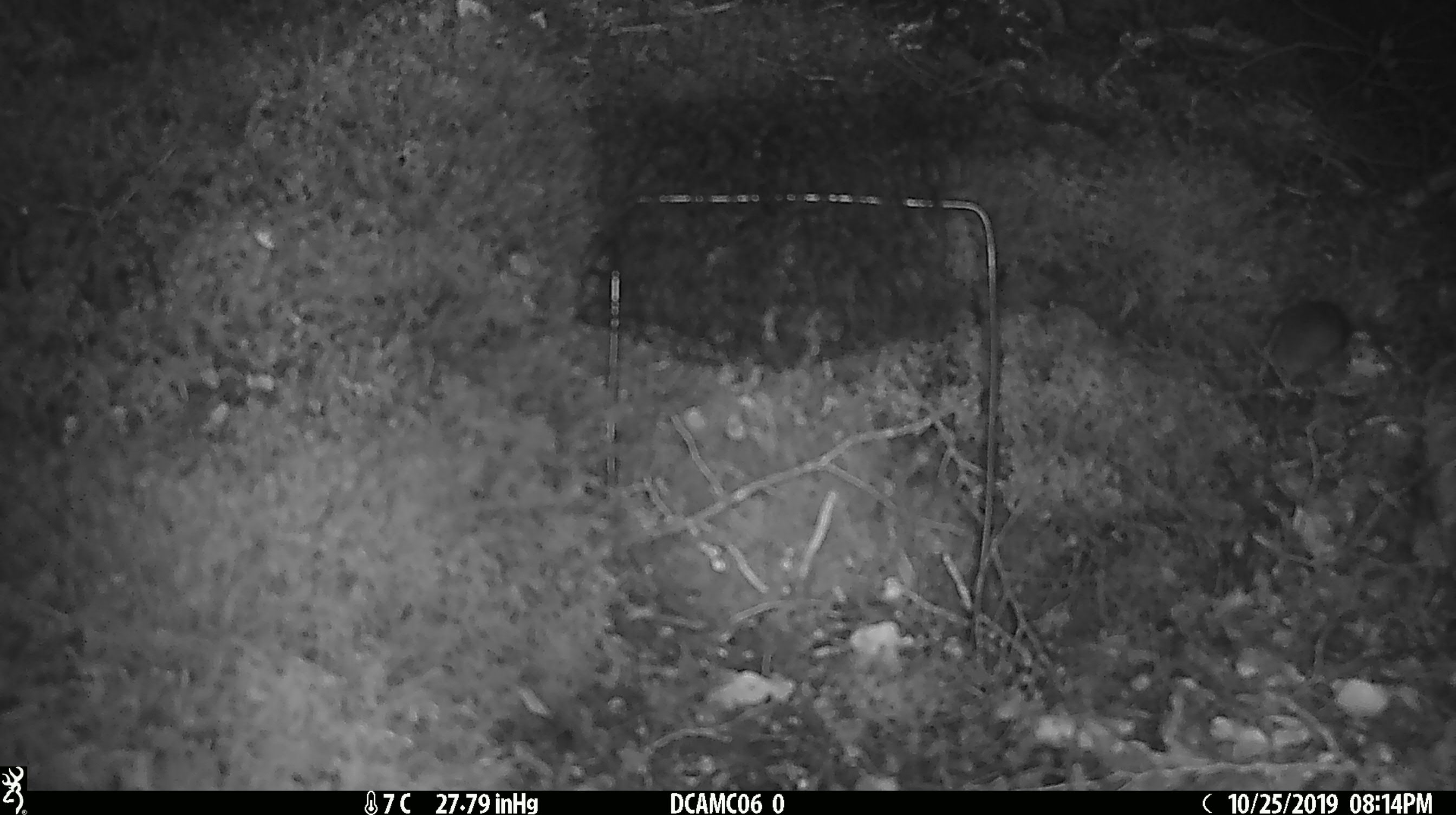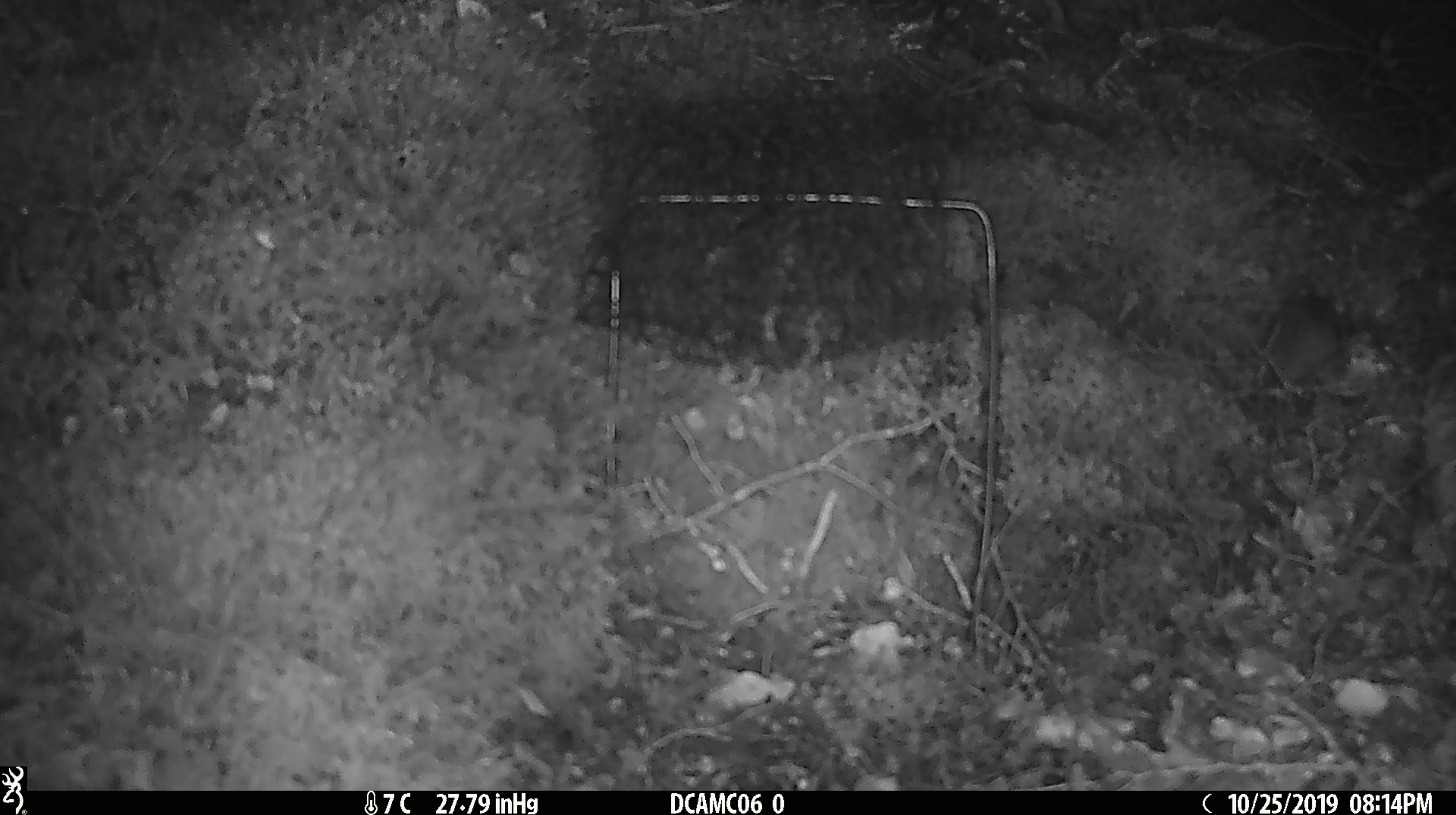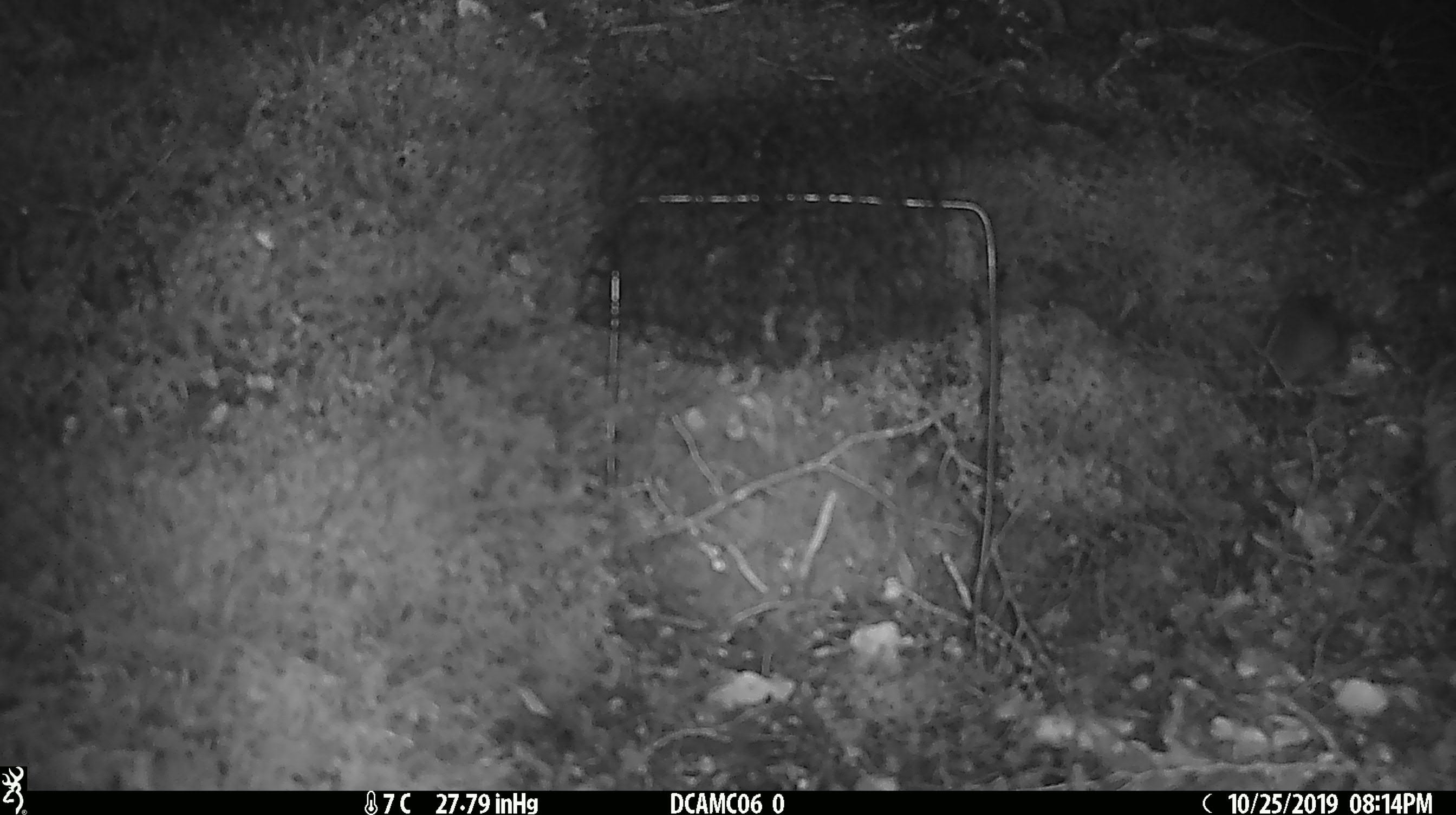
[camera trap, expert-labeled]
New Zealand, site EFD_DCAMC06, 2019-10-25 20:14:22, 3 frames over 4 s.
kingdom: Animalia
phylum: Chordata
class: Mammalia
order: Rodentia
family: Muridae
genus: Mus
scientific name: Mus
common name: mouse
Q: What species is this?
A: Mouse (Mus).